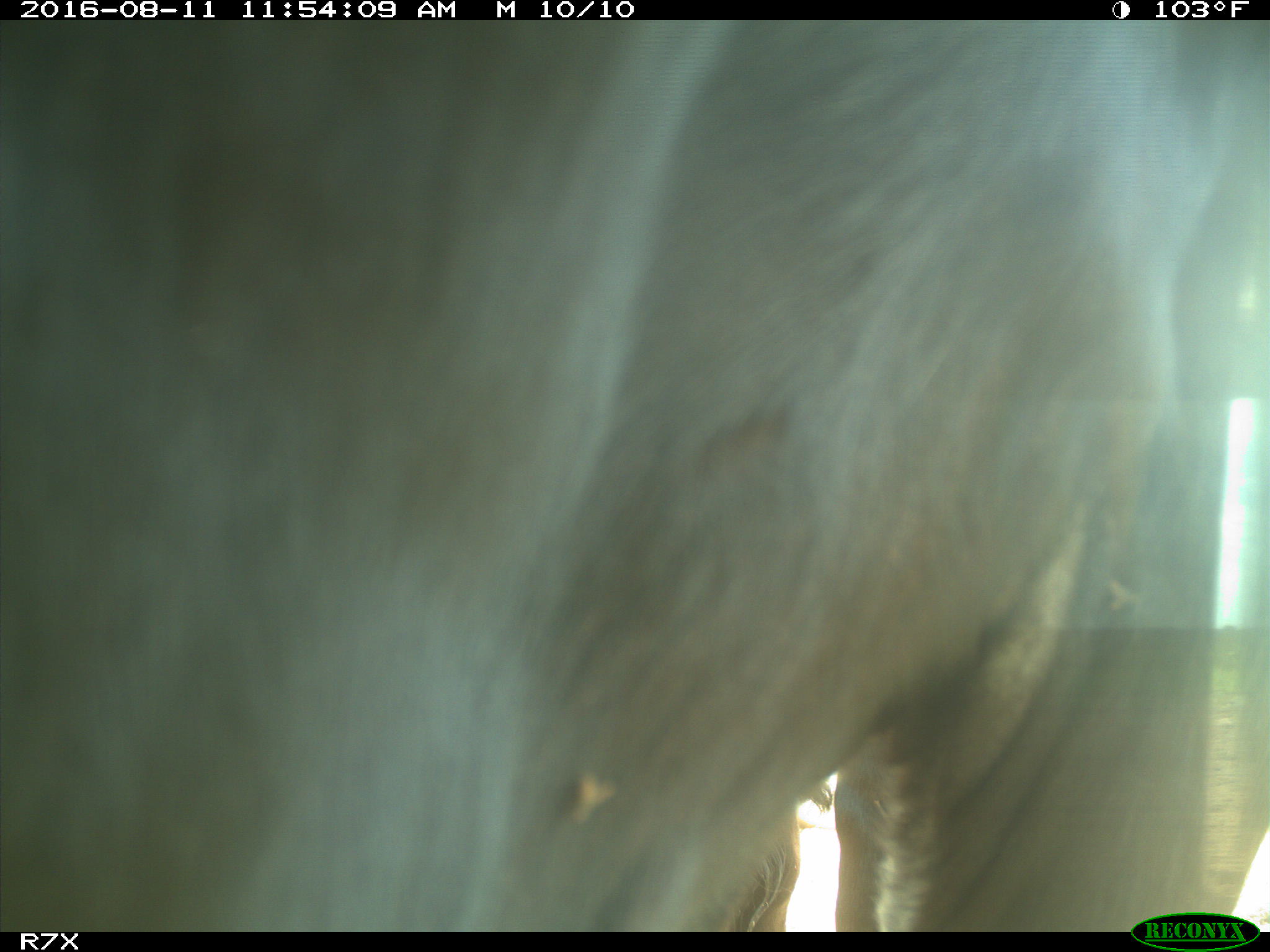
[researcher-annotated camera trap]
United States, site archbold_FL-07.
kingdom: Animalia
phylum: Chordata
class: Mammalia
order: Artiodactyla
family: Bovidae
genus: Bos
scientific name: Bos taurus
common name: domestic cow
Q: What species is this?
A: Bos taurus (domestic cow).